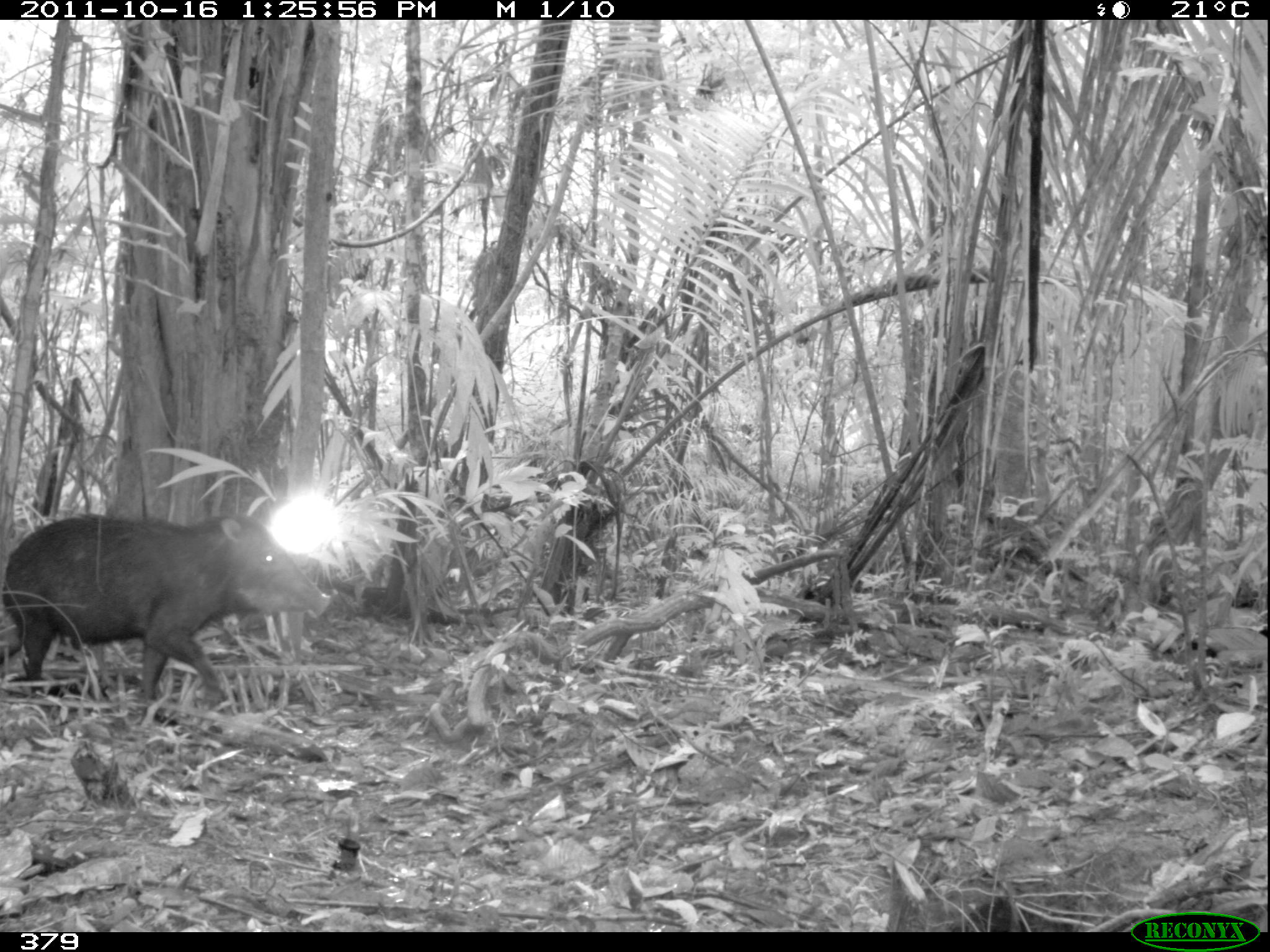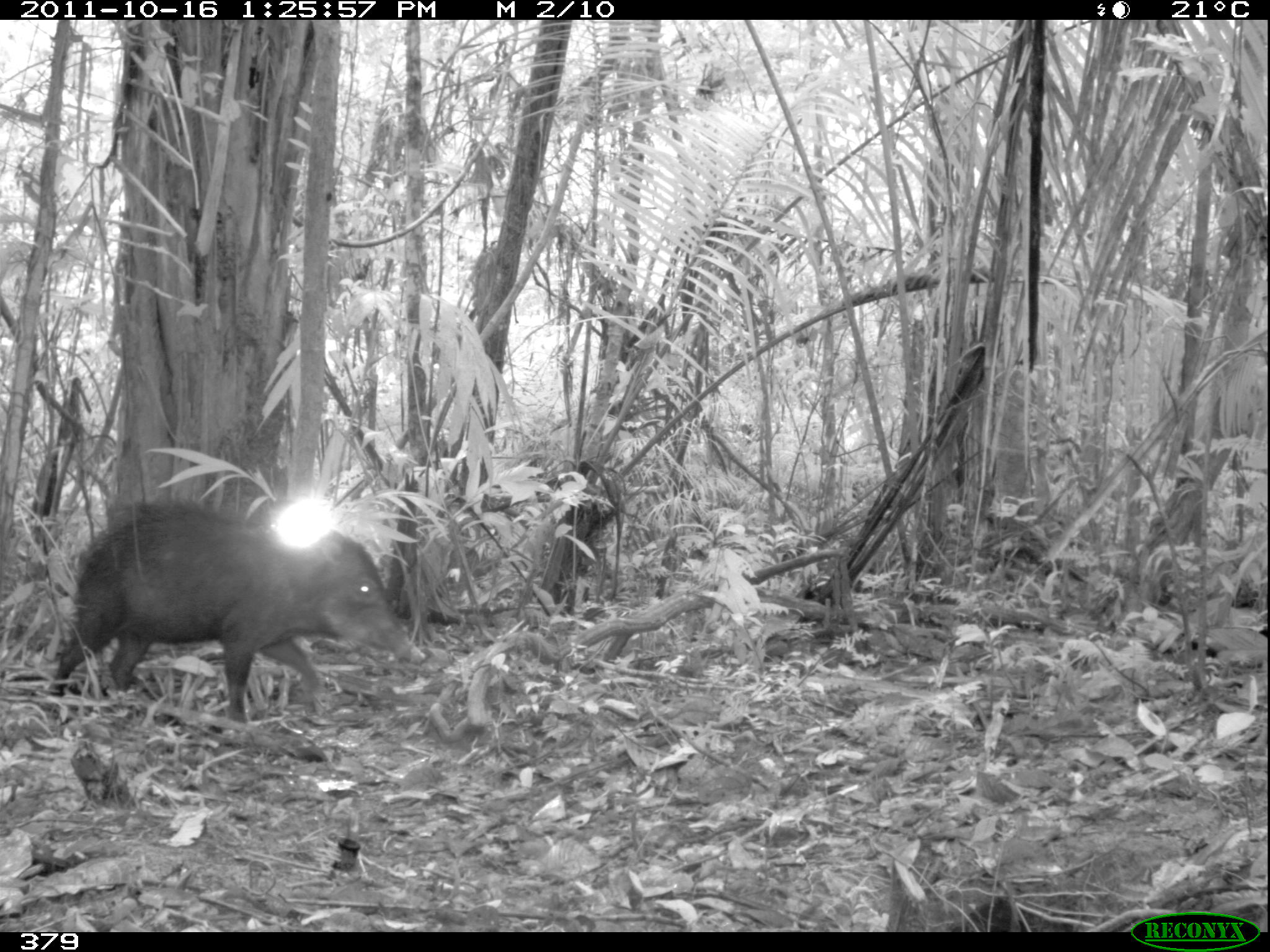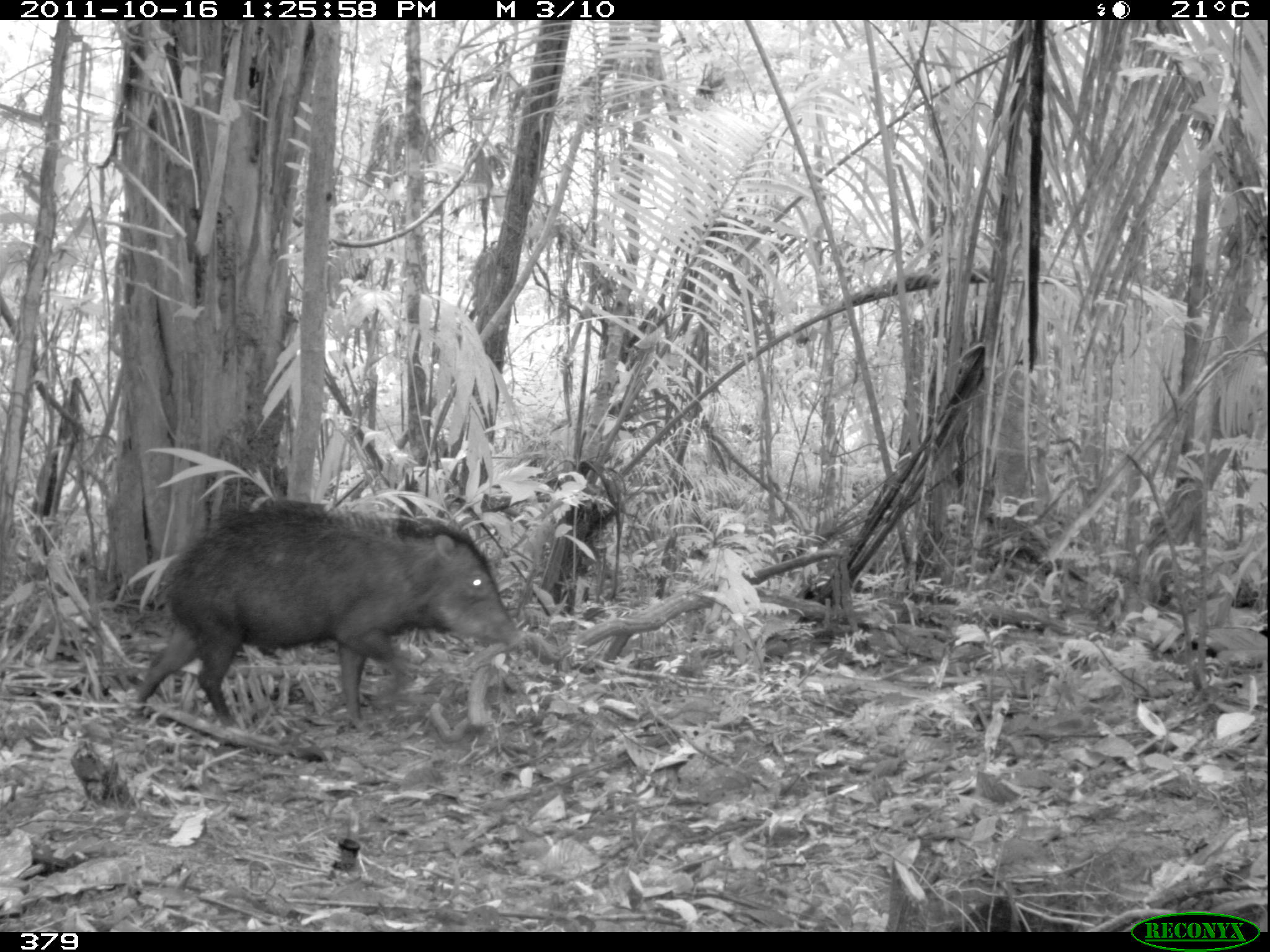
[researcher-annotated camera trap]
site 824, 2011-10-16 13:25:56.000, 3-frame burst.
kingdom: Animalia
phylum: Chordata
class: Mammalia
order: Artiodactyla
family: Tayassuidae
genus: Tayassu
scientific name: Tayassu pecari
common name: white-lipped peccary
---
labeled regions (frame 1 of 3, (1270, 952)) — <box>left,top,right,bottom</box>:
tayassu pecari: <box>0,512,332,708</box>